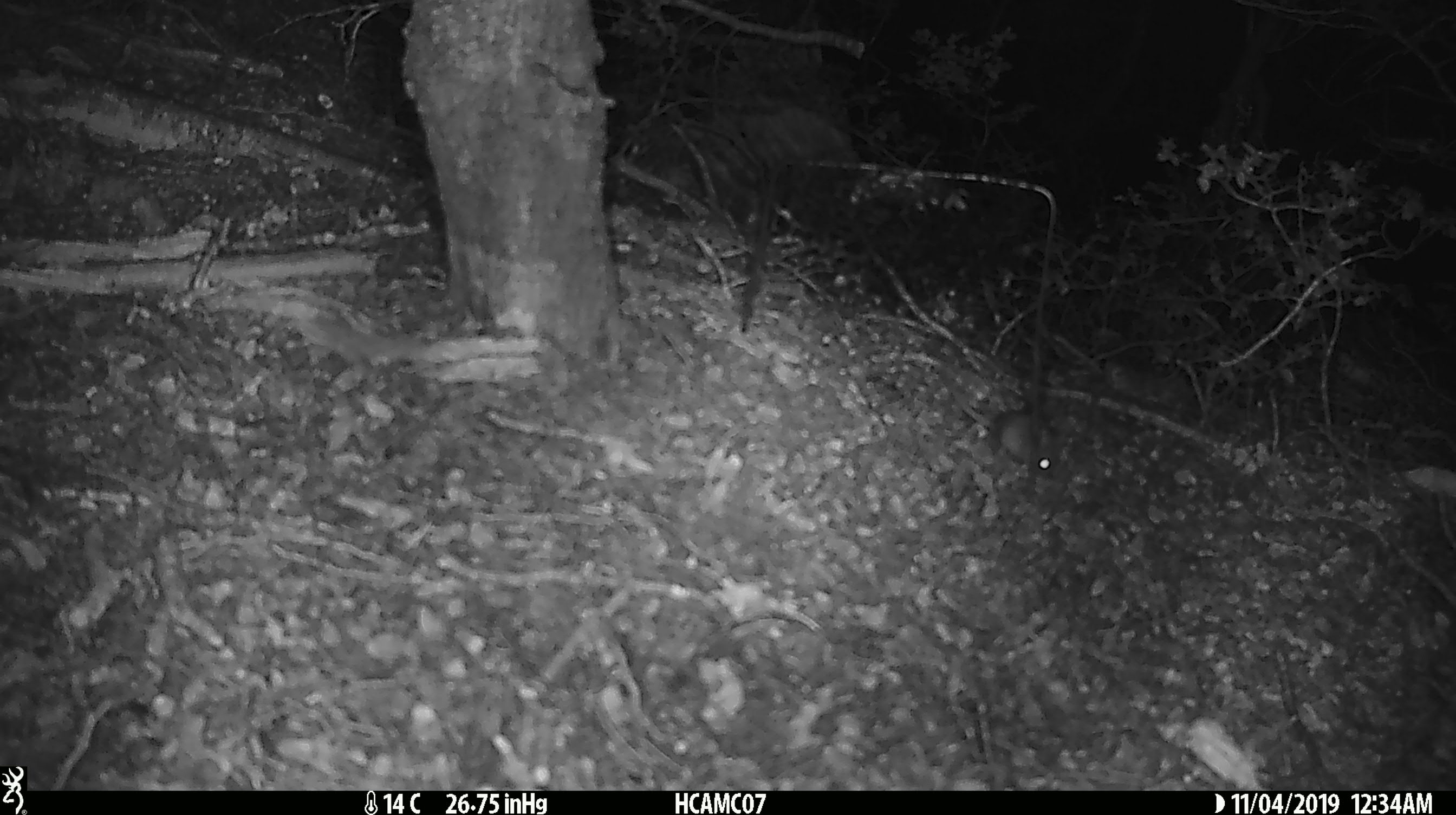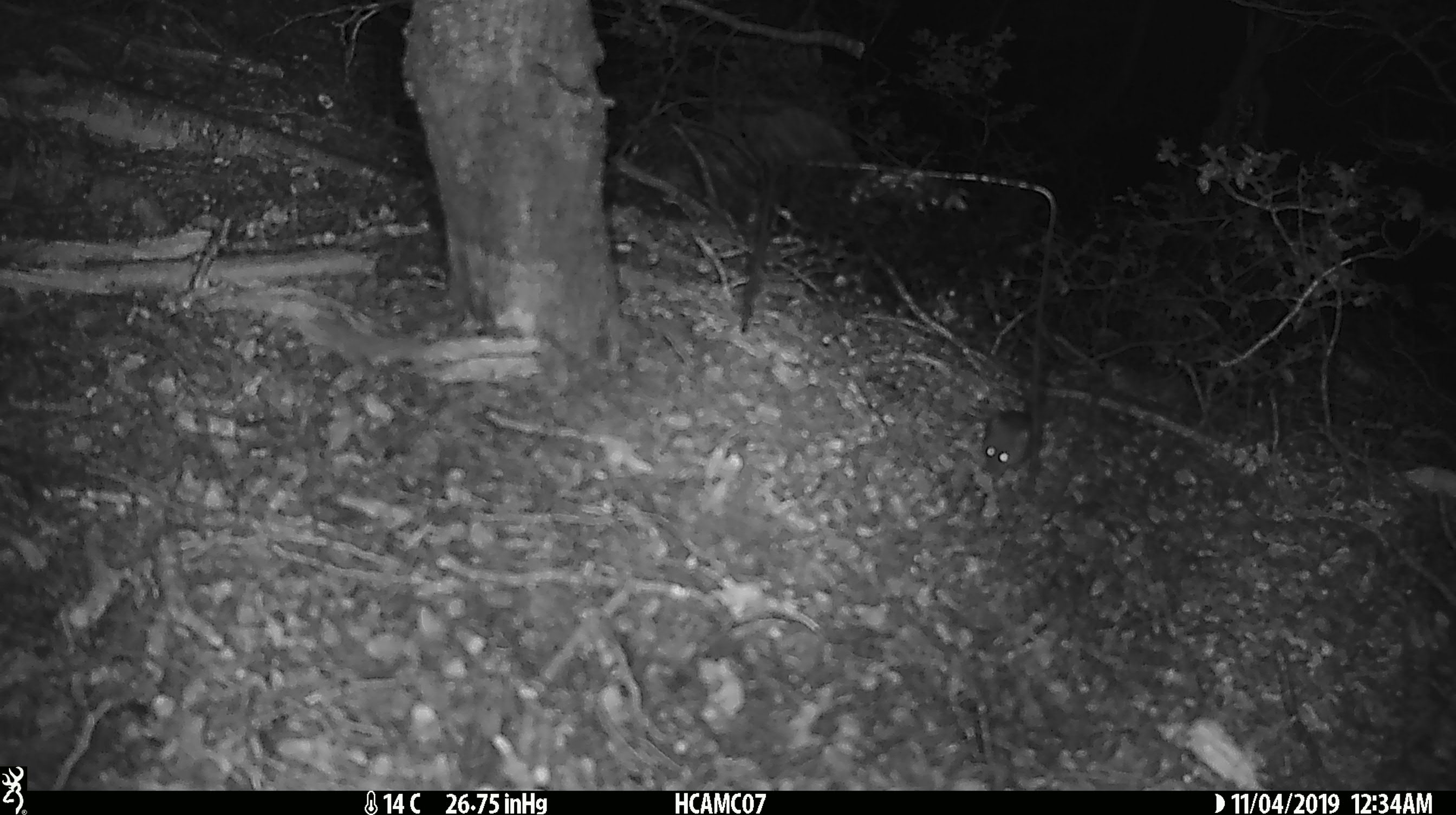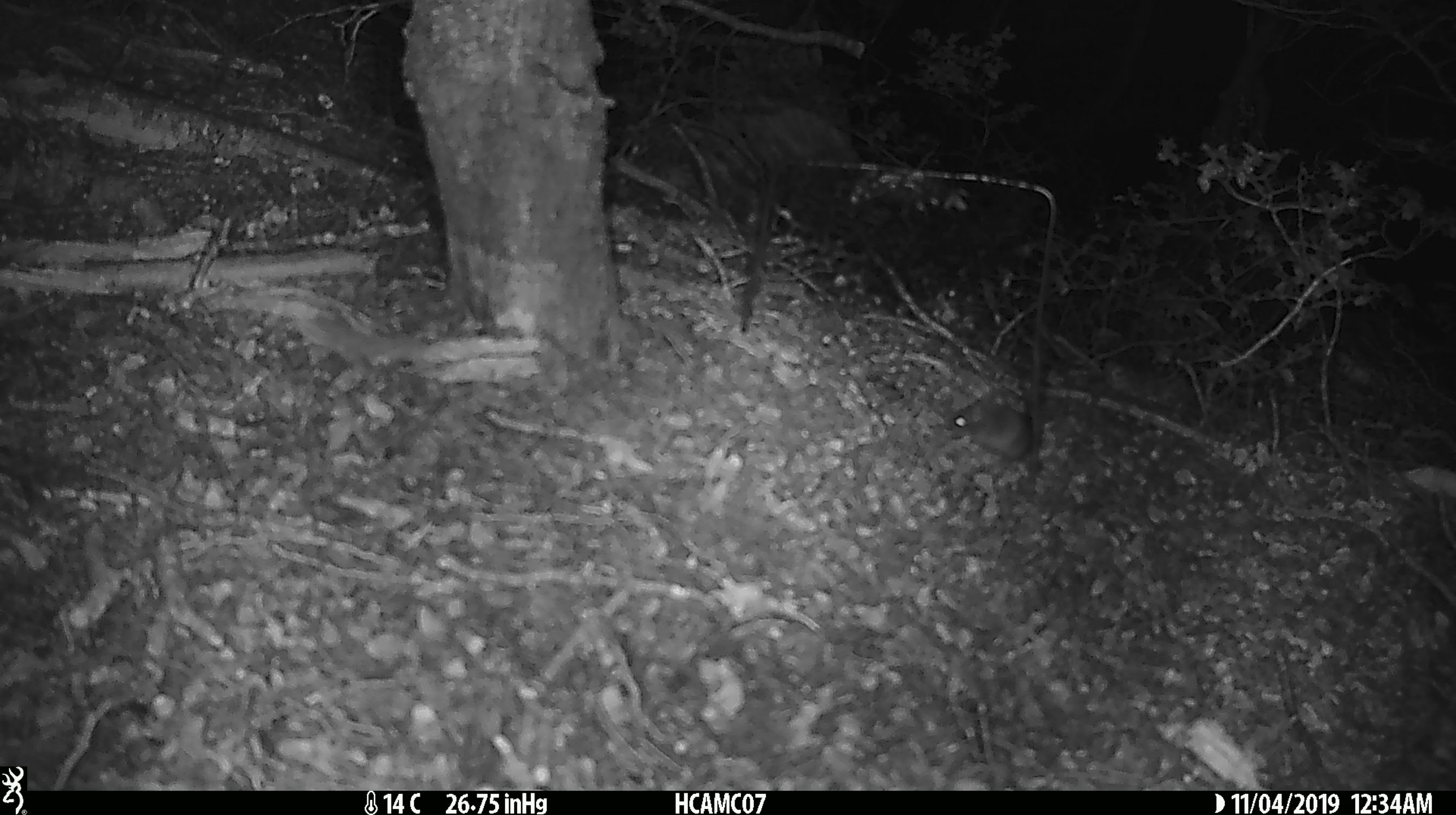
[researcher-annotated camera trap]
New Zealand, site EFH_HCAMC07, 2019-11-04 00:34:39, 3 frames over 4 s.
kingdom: Animalia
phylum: Chordata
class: Mammalia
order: Rodentia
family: Muridae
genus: Mus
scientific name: Mus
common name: mouse